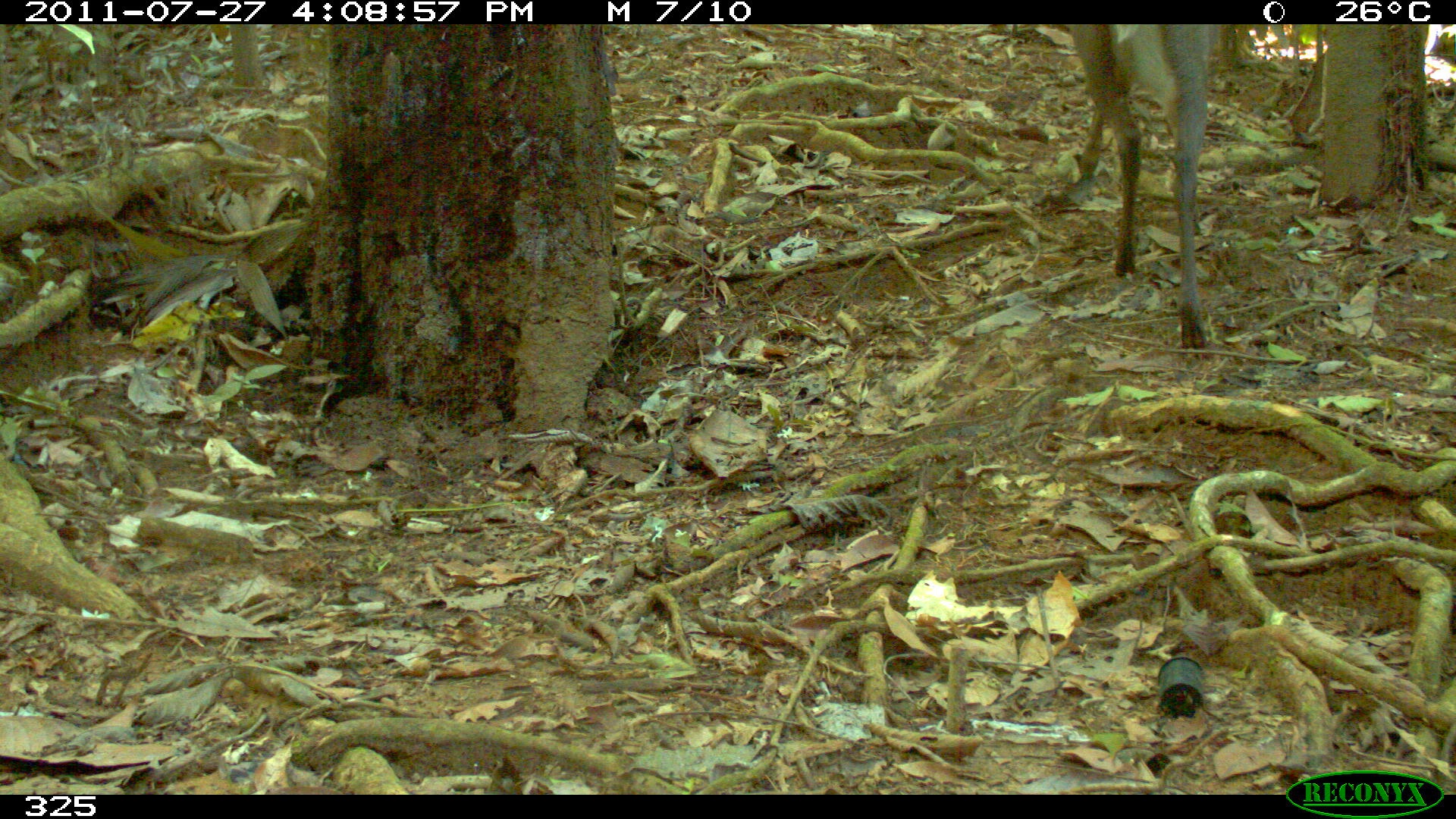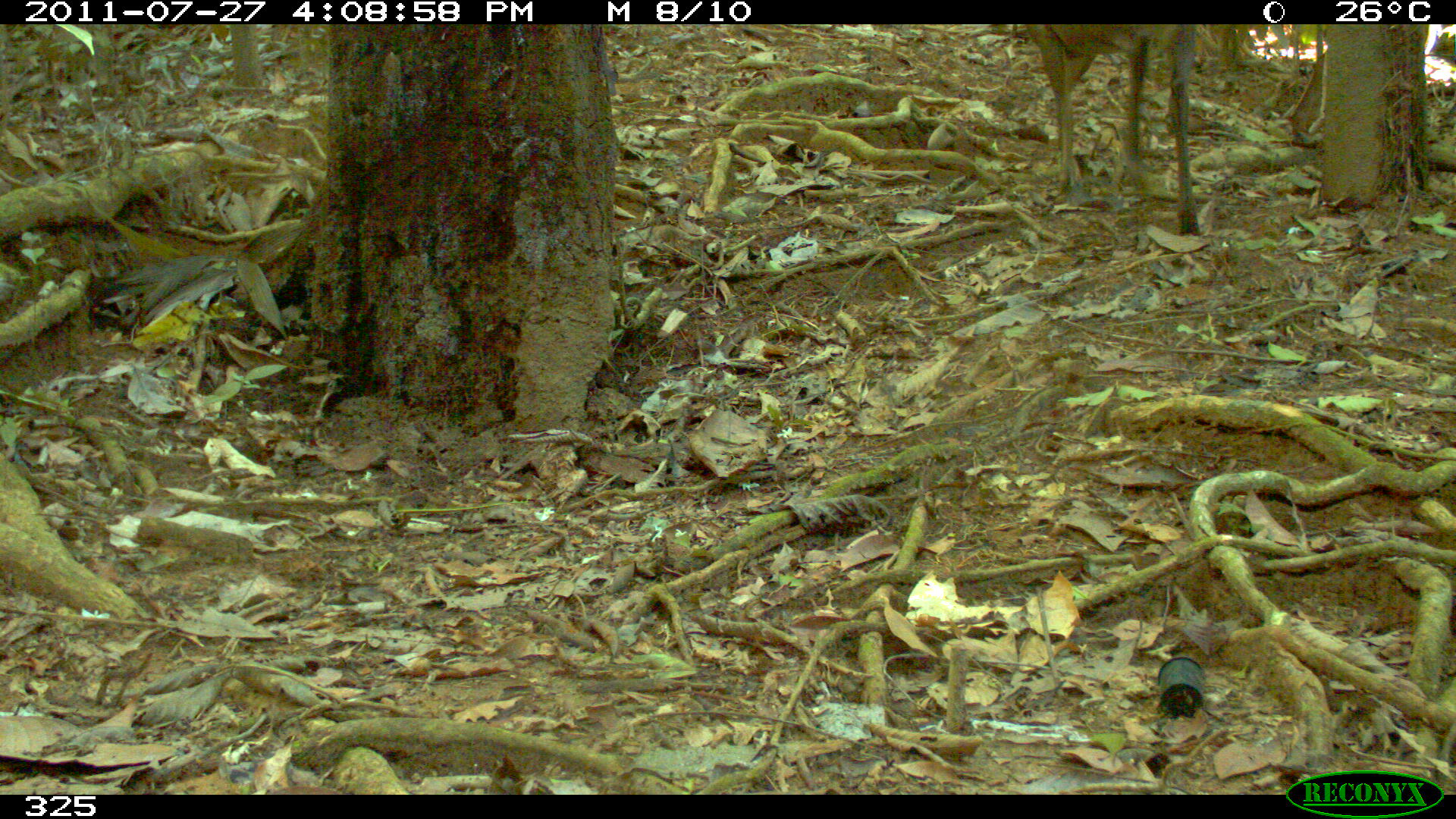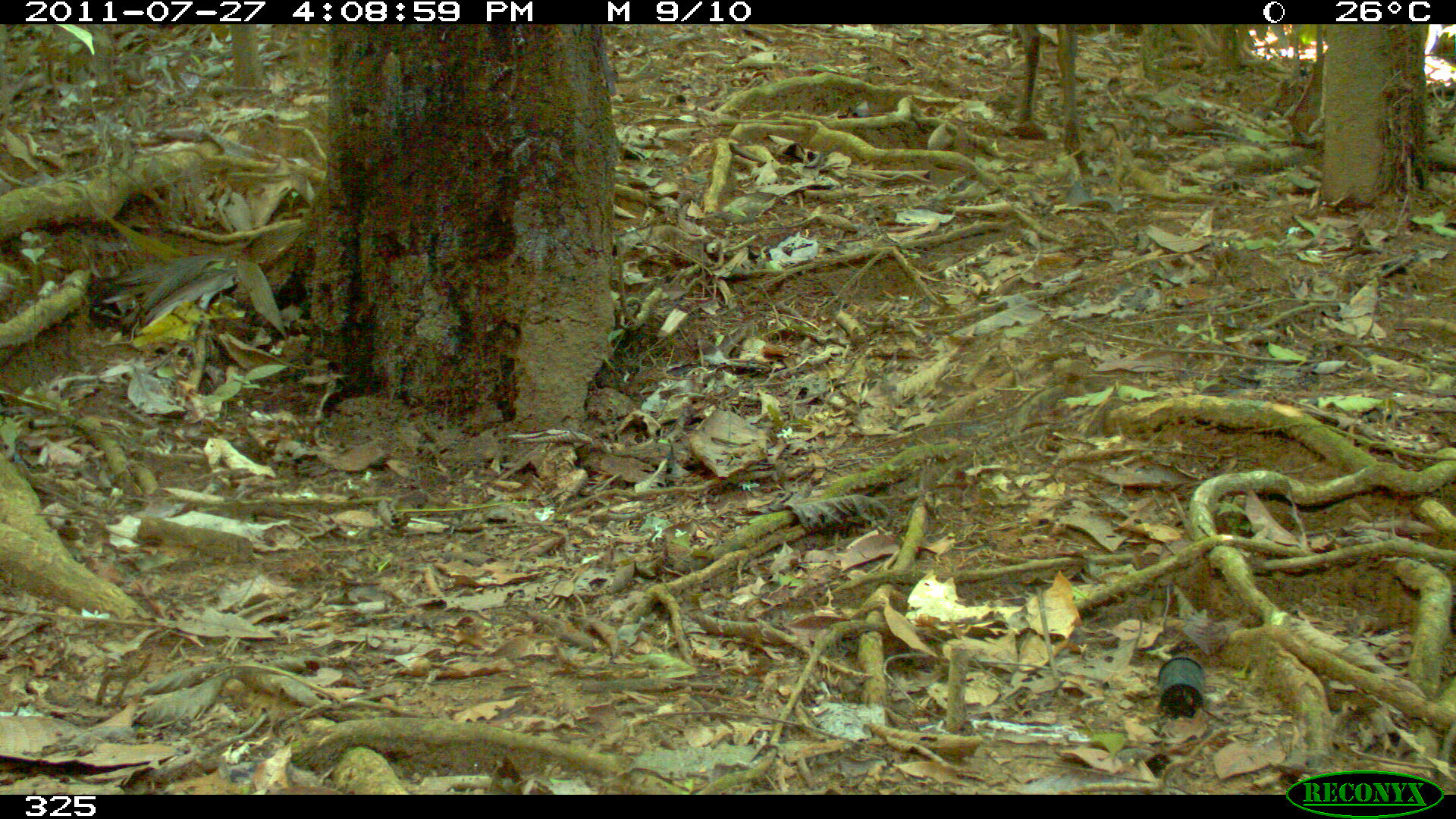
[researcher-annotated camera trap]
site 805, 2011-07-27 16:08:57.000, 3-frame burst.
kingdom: Animalia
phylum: Chordata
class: Mammalia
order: Artiodactyla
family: Cervidae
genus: Mazama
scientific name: Mazama gouazoubira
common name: gray brocket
Mazama gouazoubira (gray brocket).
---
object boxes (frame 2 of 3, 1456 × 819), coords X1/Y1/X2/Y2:
mazama gouazoubira: 1023/25/1202/235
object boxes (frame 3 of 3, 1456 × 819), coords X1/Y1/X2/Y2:
mazama gouazoubira: 1011/26/1084/154